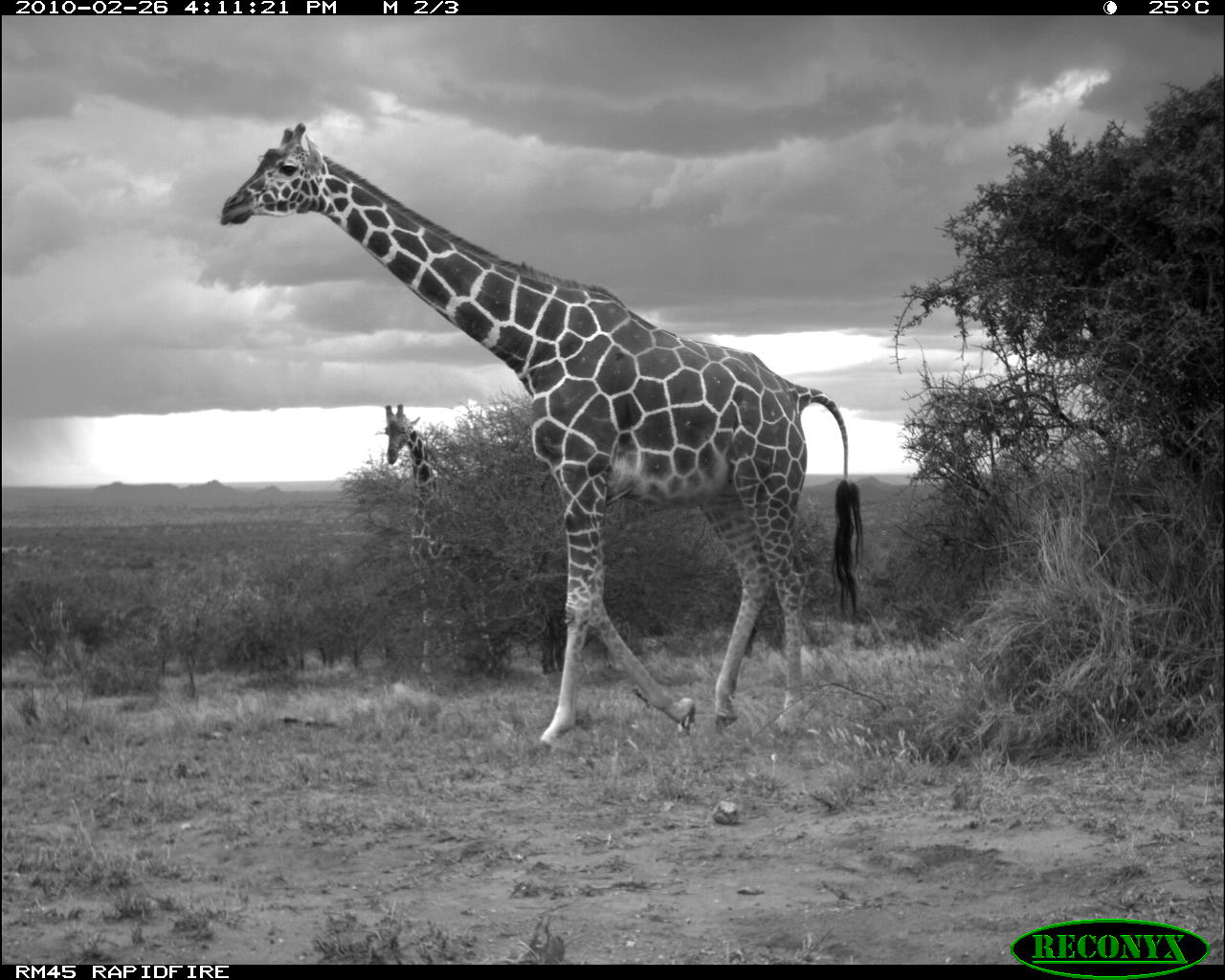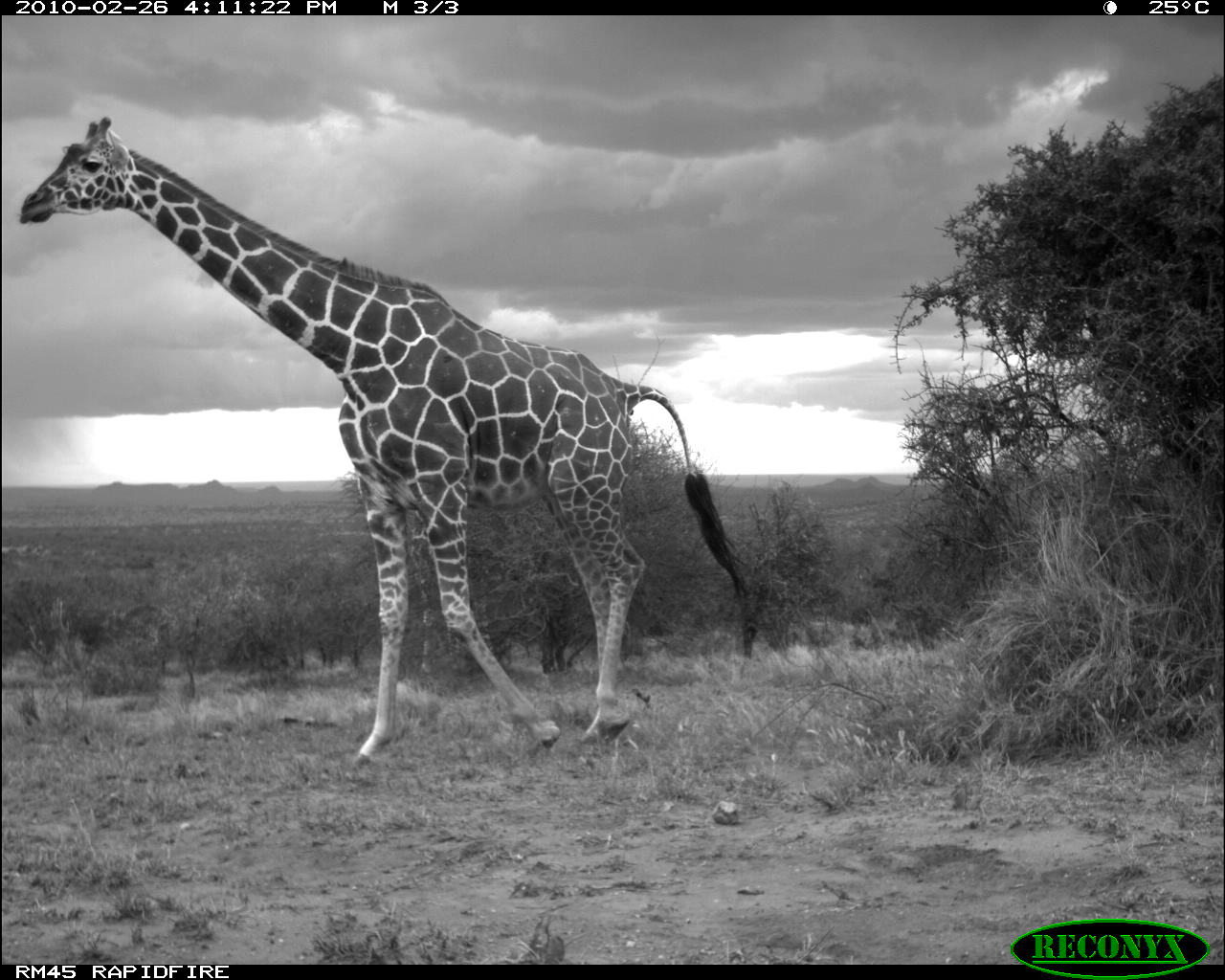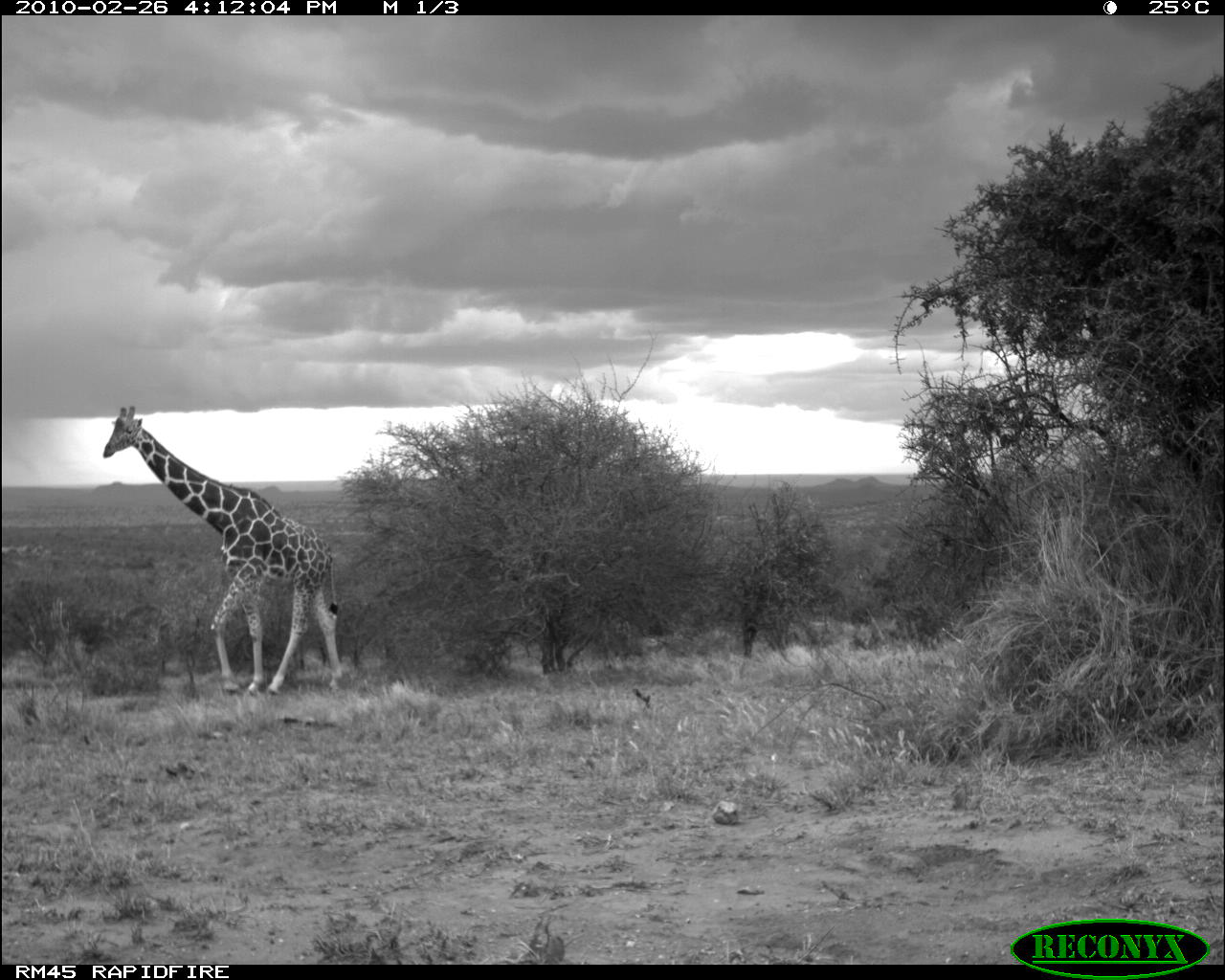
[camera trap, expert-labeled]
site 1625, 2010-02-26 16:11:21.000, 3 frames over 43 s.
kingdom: Animalia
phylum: Chordata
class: Mammalia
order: Artiodactyla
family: Giraffidae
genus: Giraffa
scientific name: Giraffa camelopardalis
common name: giraffe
Giraffa camelopardalis (giraffe), count 2.